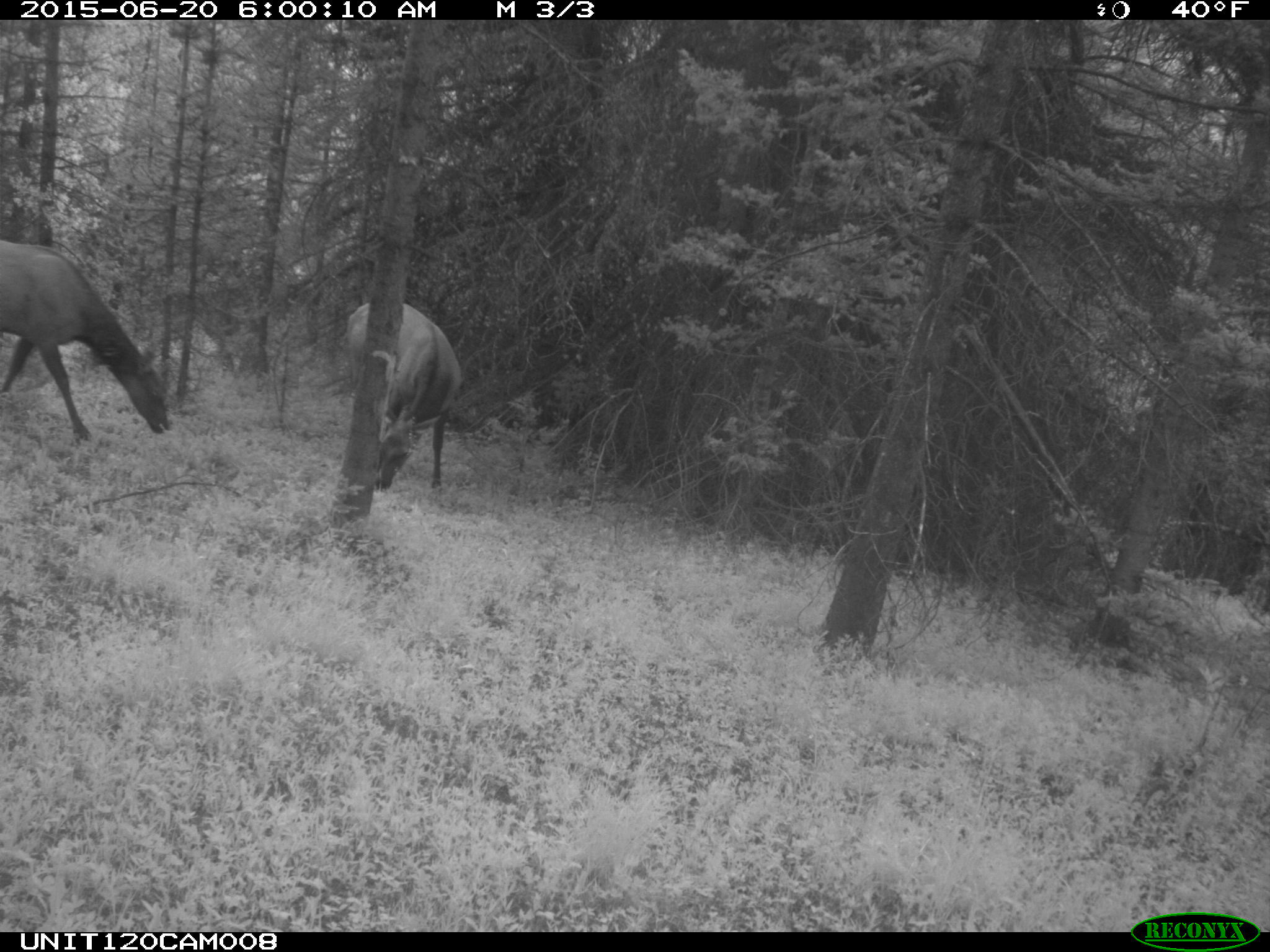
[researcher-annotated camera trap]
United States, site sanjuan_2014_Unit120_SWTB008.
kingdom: Animalia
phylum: Chordata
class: Mammalia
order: Artiodactyla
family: Cervidae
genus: Cervus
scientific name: Cervus elaphus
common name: red deer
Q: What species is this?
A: Cervus elaphus (red deer).